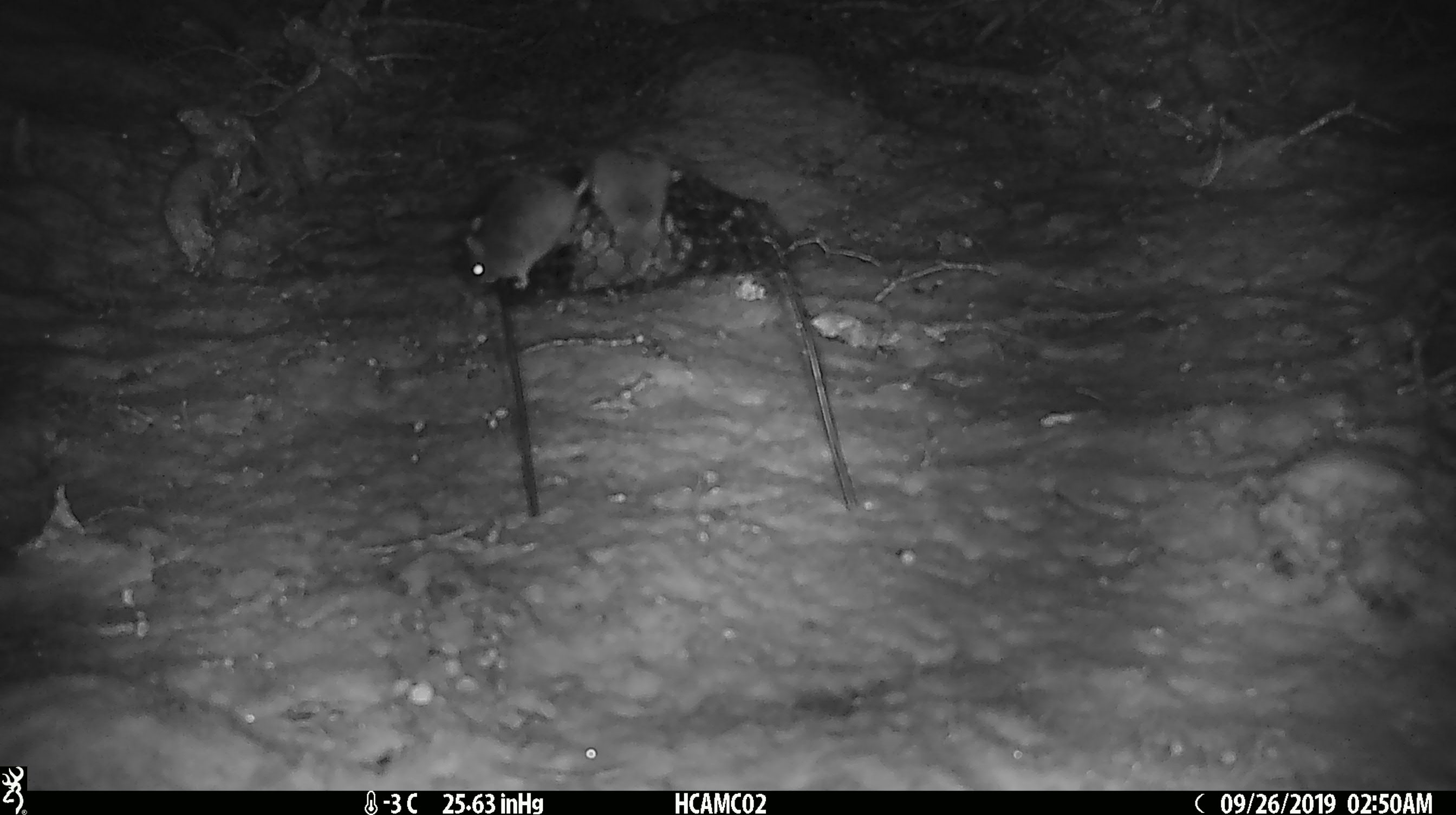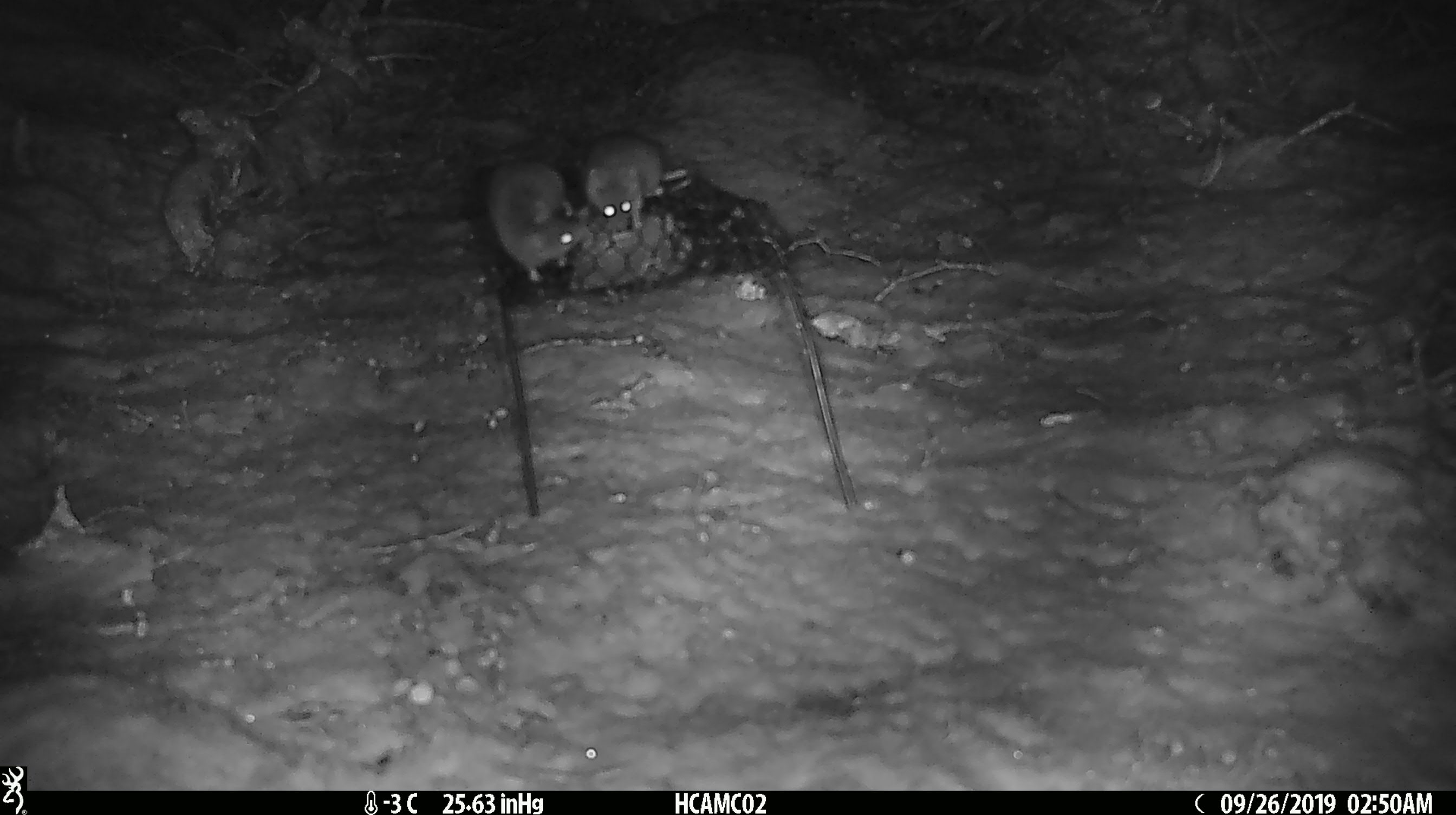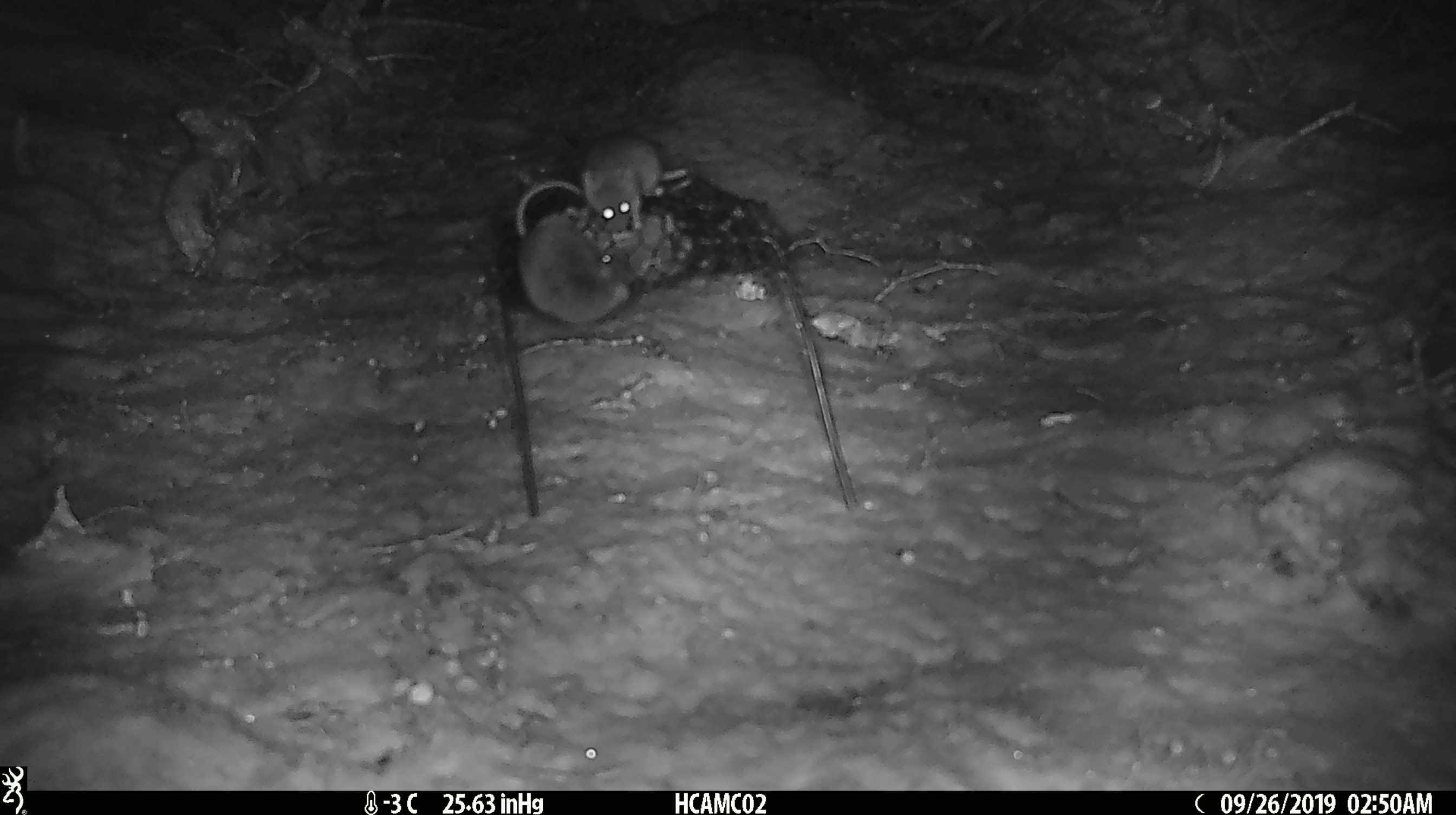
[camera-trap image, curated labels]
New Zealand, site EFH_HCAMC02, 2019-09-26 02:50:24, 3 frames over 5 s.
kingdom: Animalia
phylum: Chordata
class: Mammalia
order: Rodentia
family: Muridae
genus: Mus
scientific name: Mus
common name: mouse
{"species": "mouse (Mus)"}